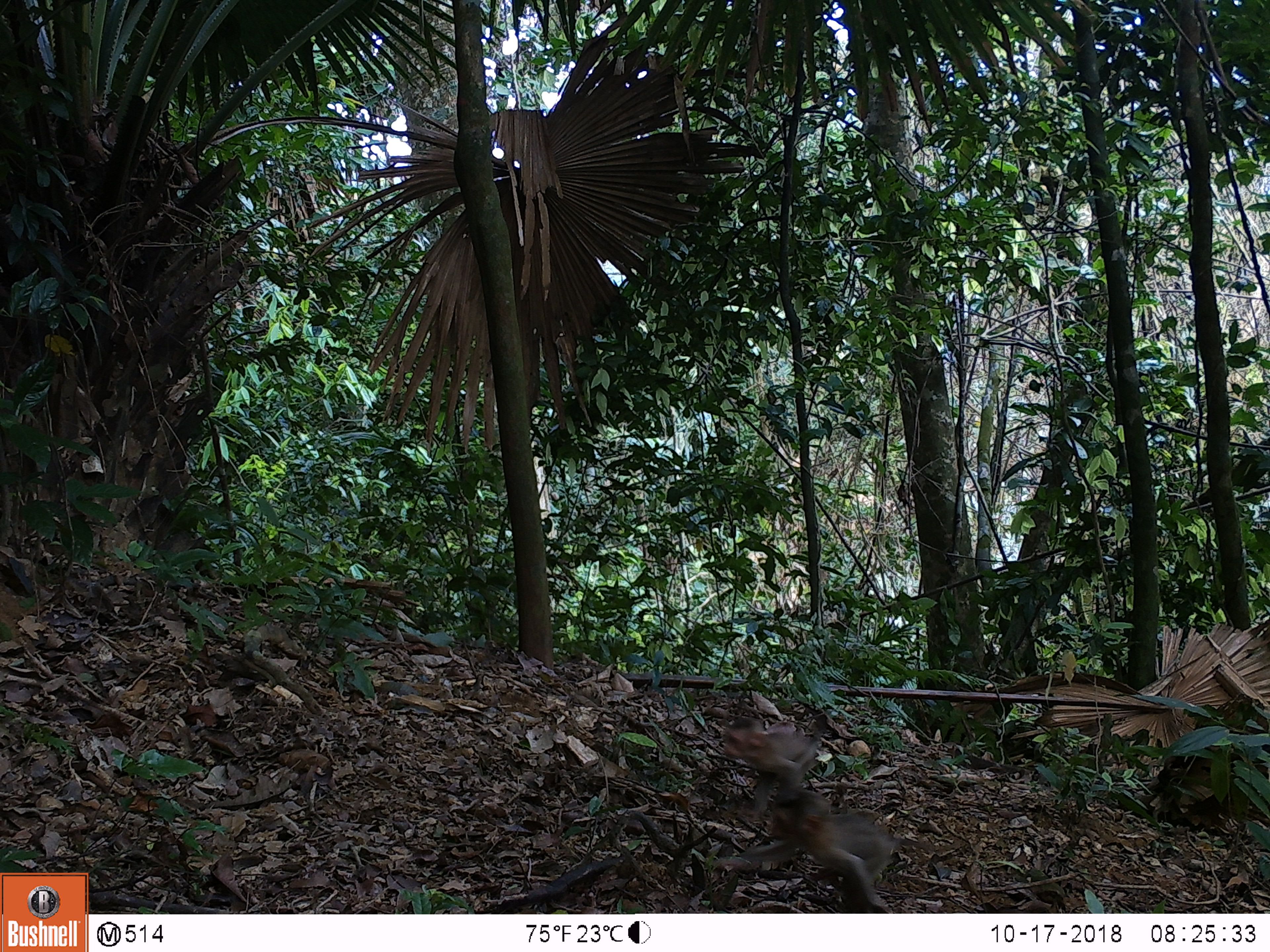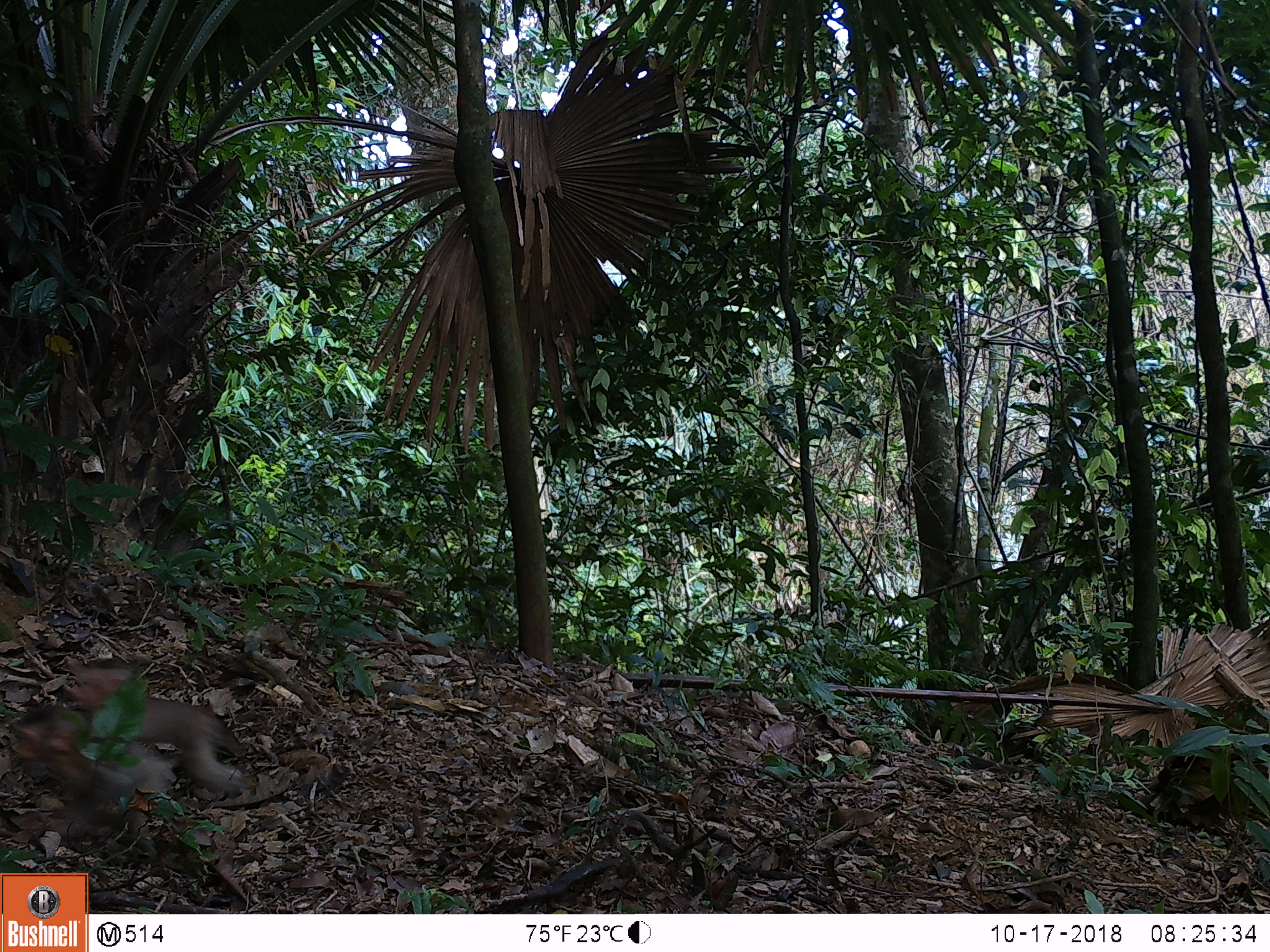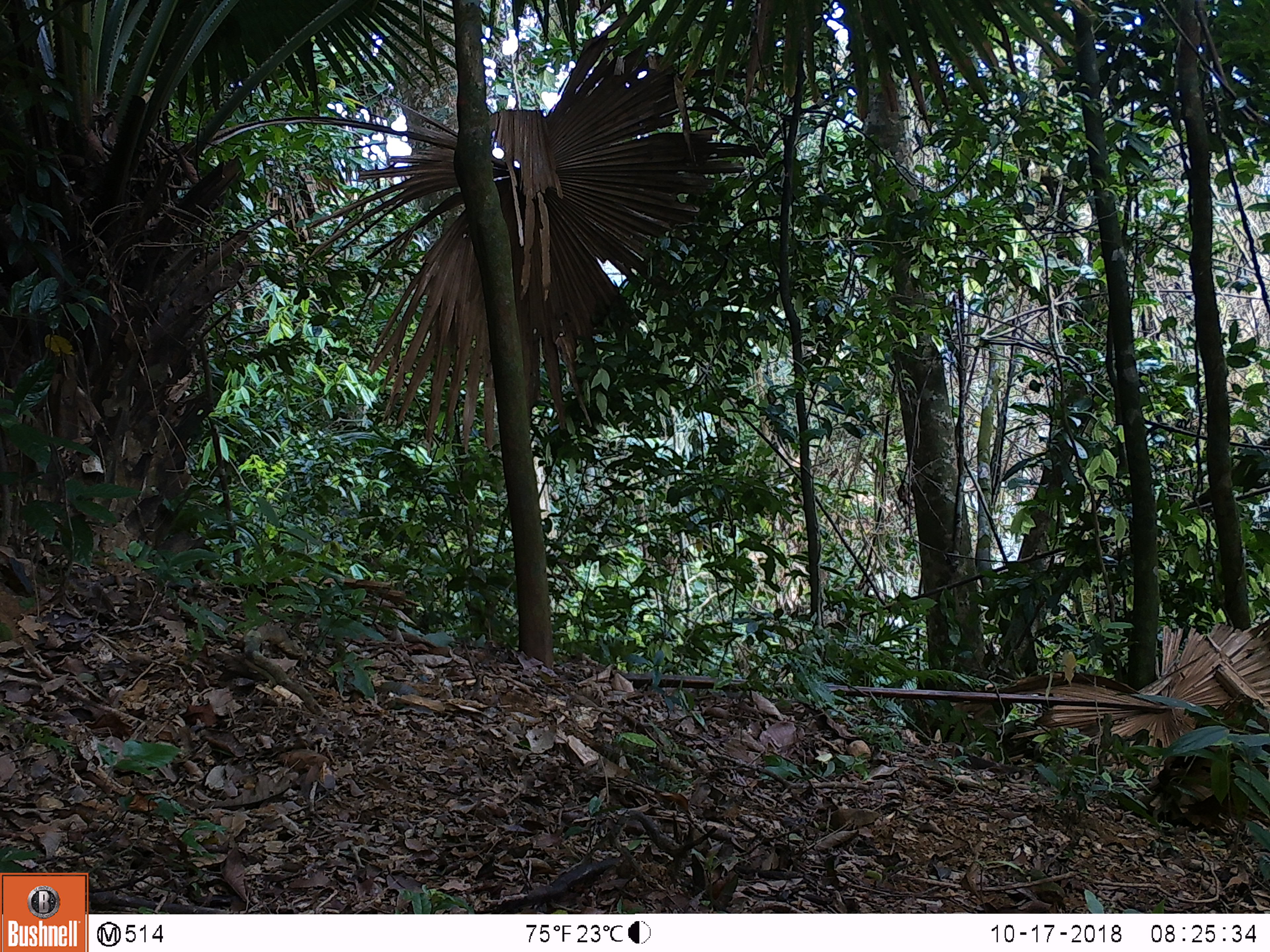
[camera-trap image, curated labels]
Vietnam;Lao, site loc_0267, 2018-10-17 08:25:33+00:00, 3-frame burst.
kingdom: Animalia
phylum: Chordata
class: Mammalia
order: Primates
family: Cercopithecidae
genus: Macaca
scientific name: Macaca nemestrina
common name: pig-tailed macaque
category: pig tailed macaque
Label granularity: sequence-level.